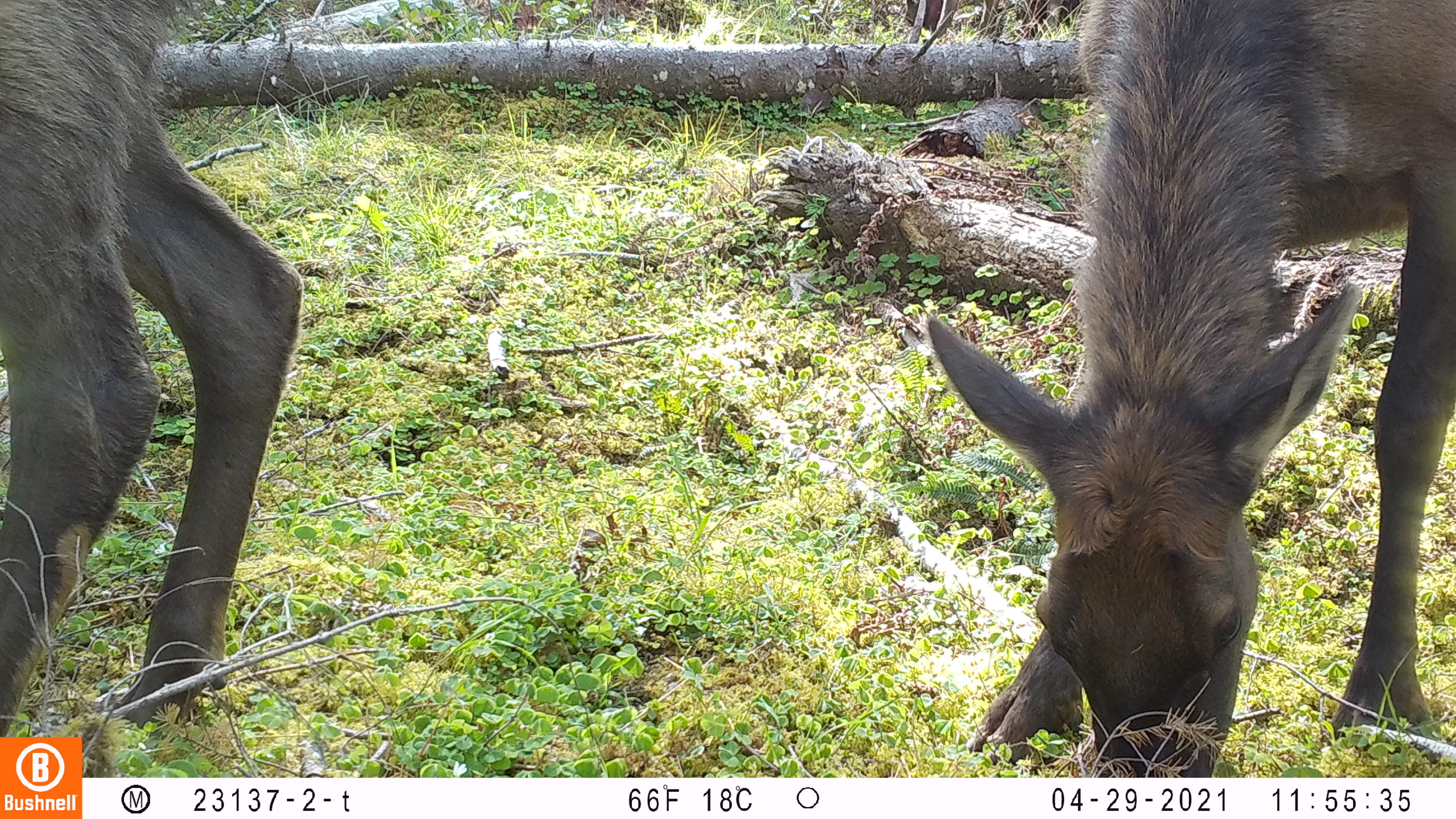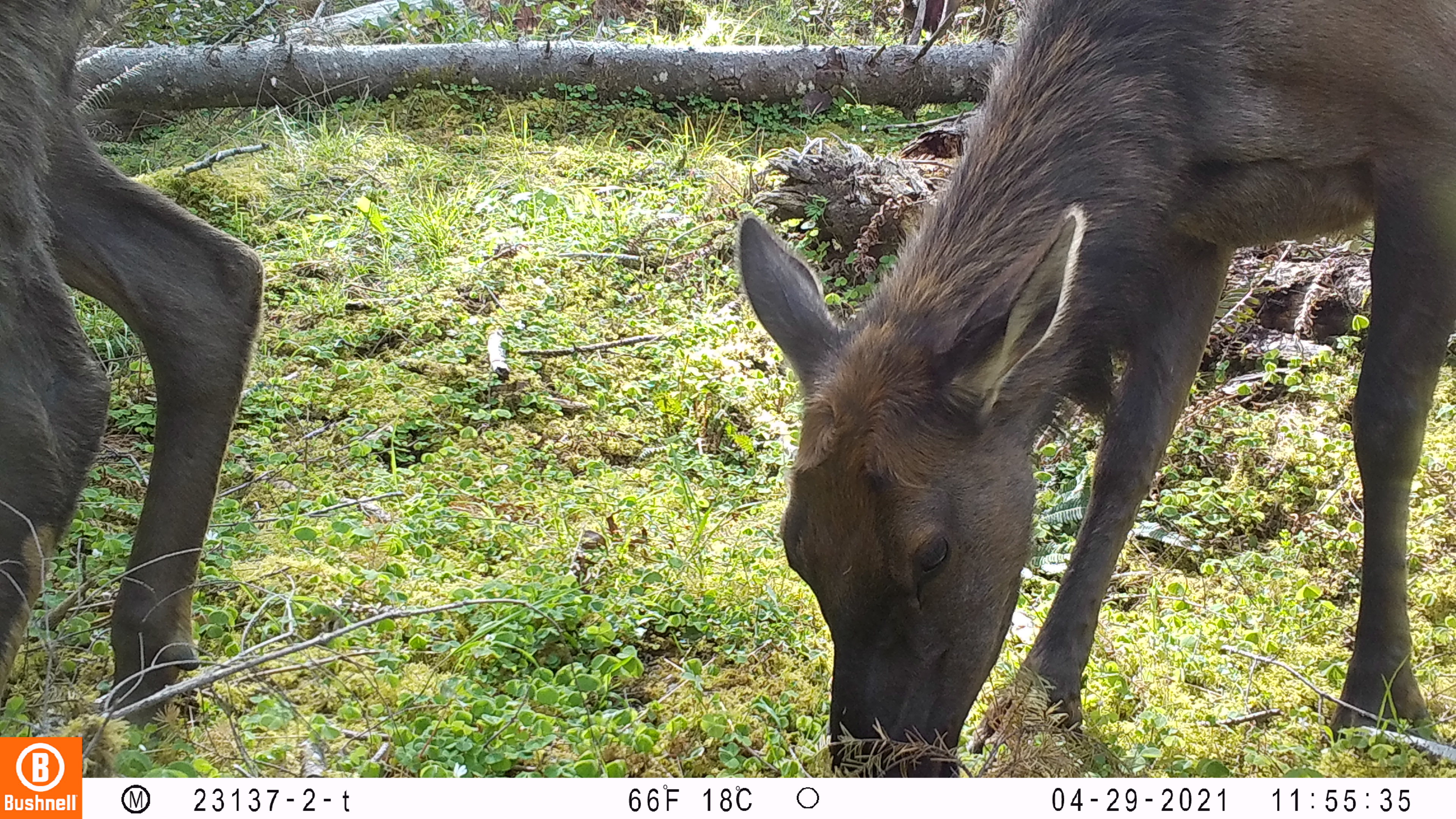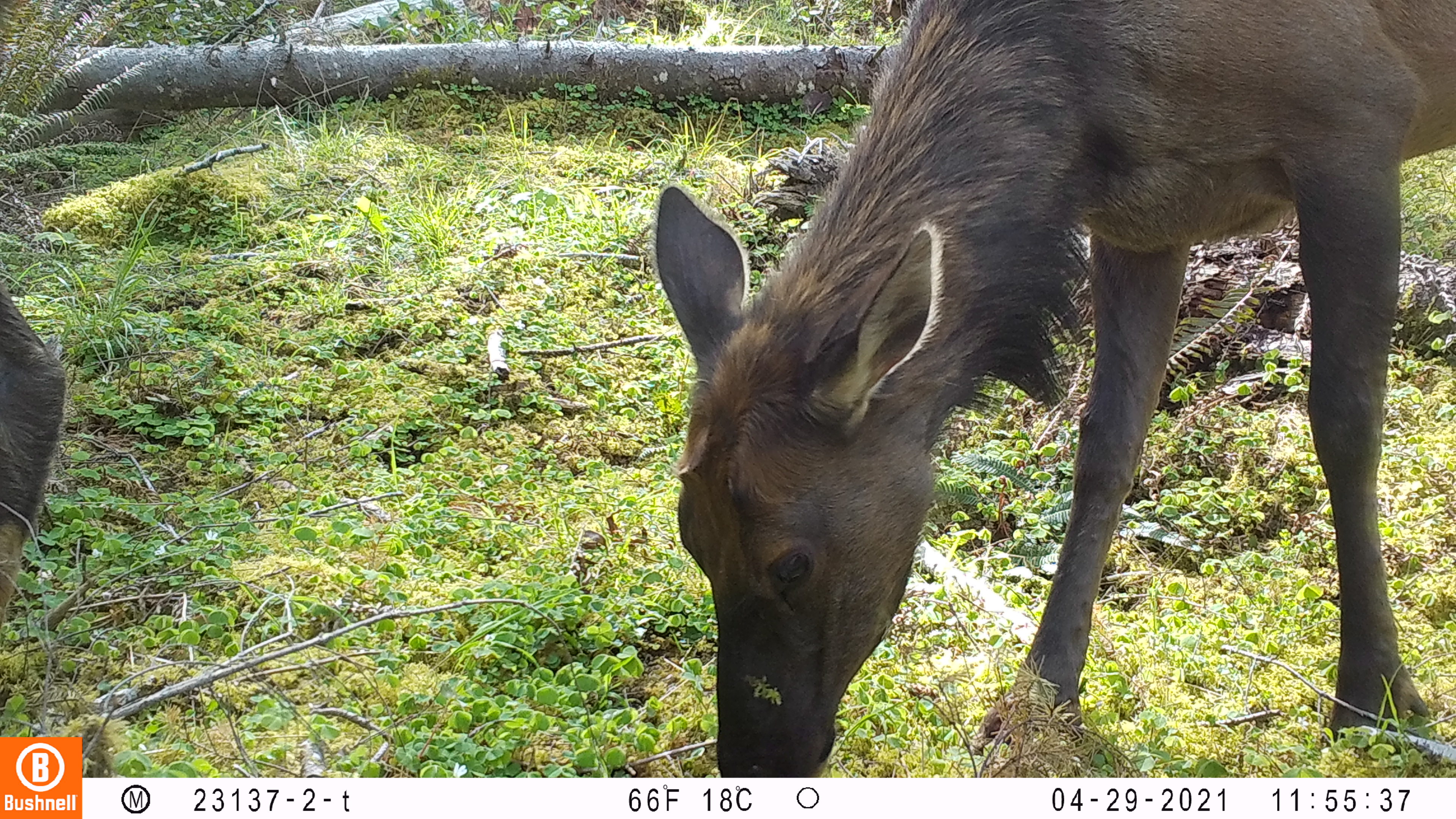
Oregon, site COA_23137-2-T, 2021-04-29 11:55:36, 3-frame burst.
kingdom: Animalia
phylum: Chordata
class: Mammalia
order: Artiodactyla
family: Cervidae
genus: Cervus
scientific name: Cervus canadensis roosevelti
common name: roosevelt elk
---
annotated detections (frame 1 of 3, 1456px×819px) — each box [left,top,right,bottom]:
roosevelt elk: [921,3,1454,771]; [0,0,314,732]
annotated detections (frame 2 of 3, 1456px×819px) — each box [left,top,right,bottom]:
roosevelt elk: [732,1,1454,769]; [2,0,269,733]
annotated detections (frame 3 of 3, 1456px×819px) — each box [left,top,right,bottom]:
roosevelt elk: [650,0,1454,773]; [3,272,79,630]